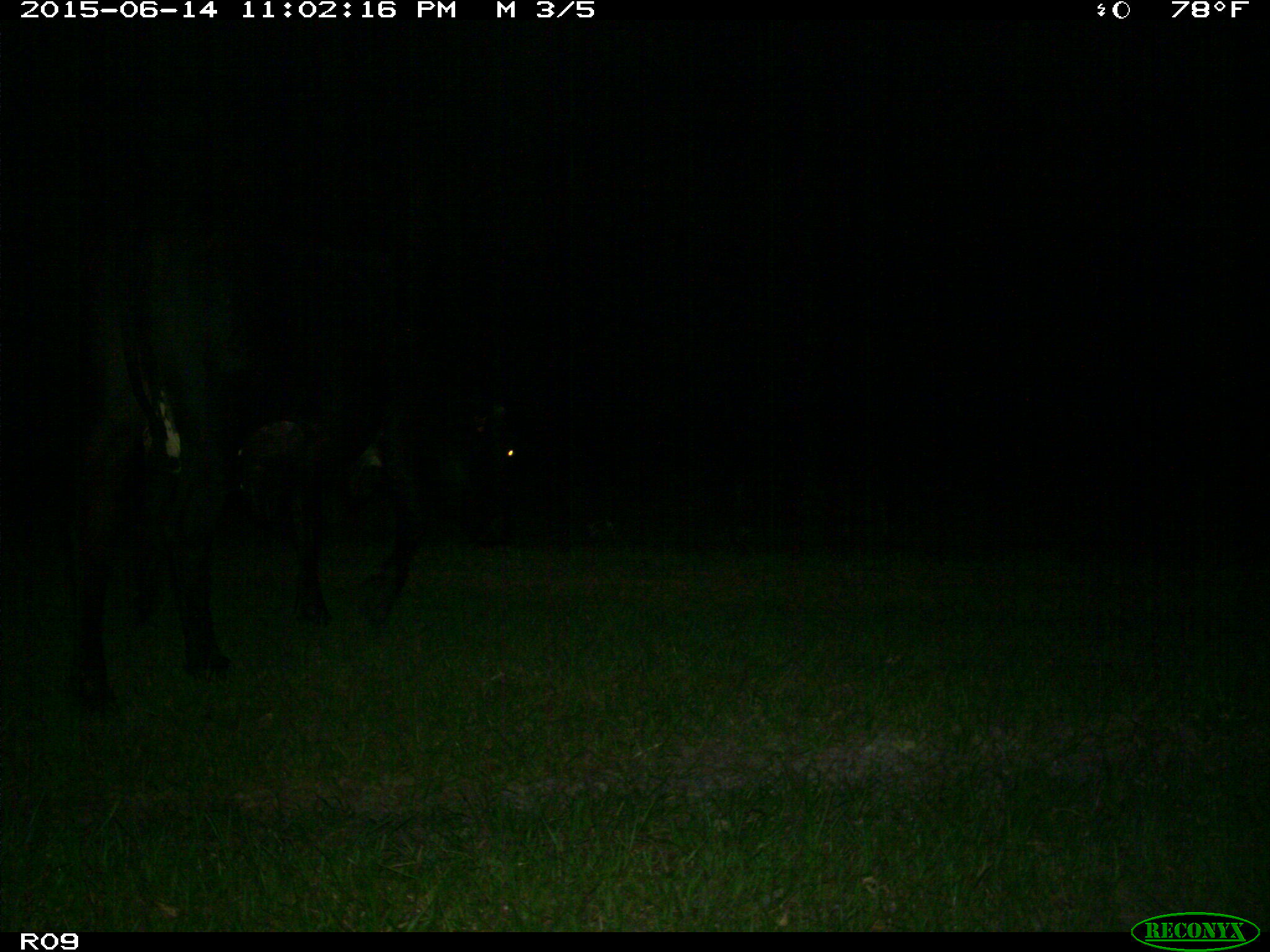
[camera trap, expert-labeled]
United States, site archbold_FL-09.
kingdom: Animalia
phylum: Chordata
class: Mammalia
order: Artiodactyla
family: Bovidae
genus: Bos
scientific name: Bos taurus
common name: domestic cow